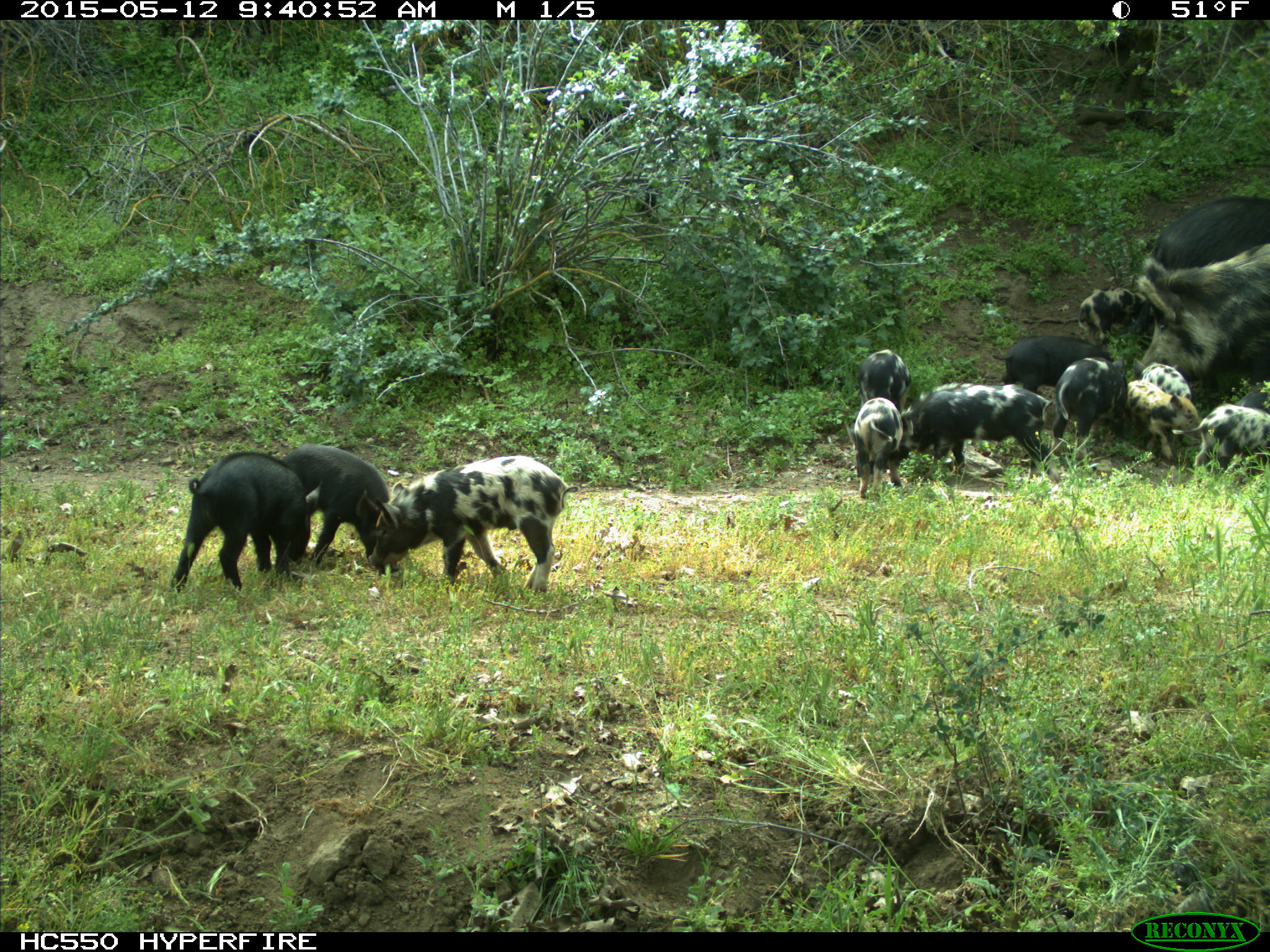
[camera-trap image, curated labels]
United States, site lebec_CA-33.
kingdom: Animalia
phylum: Chordata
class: Mammalia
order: Artiodactyla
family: Suidae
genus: Sus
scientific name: Sus scrofa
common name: wild boar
Sus scrofa (wild boar).